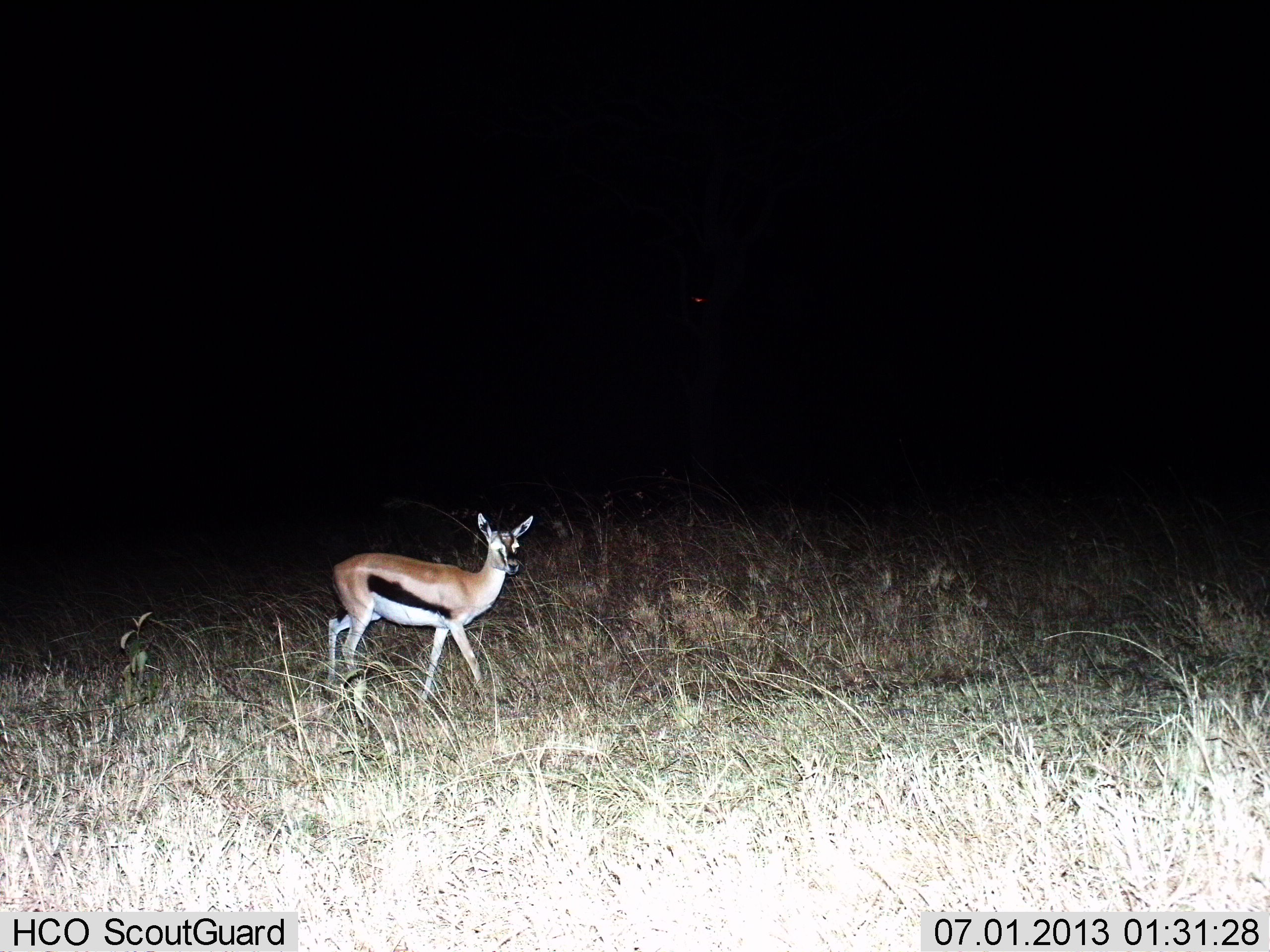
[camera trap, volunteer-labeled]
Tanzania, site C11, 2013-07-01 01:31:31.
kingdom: Animalia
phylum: Chordata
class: Mammalia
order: Artiodactyla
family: Bovidae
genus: Eudorcas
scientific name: Eudorcas thomsonii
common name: thomson's gazelle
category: gazellethomsons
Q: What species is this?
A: Gazellethomsons (thomson's gazelle) (Eudorcas thomsonii).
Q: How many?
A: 1.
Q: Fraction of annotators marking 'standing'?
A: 60%.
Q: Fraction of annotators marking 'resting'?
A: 0%.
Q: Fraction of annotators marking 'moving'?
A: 43%.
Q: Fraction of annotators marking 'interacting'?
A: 0%.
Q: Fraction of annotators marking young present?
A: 6%.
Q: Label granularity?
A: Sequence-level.